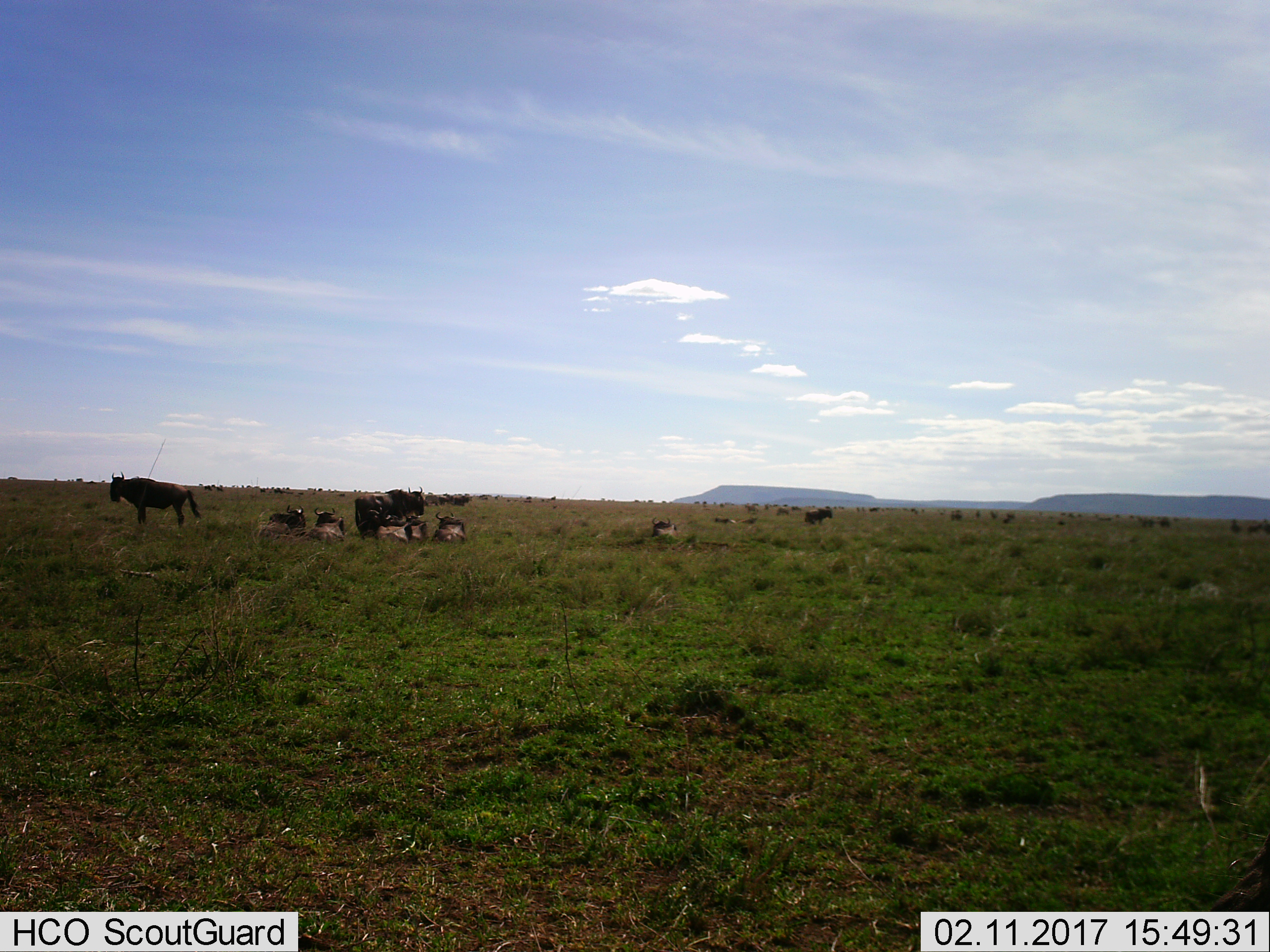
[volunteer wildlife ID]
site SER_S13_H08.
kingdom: Animalia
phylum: Chordata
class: Mammalia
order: Artiodactyla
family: Bovidae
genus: Connochaetes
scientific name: Connochaetes taurinus taurinus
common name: blue wildebeest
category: wildebeestblue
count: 11-50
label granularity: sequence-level